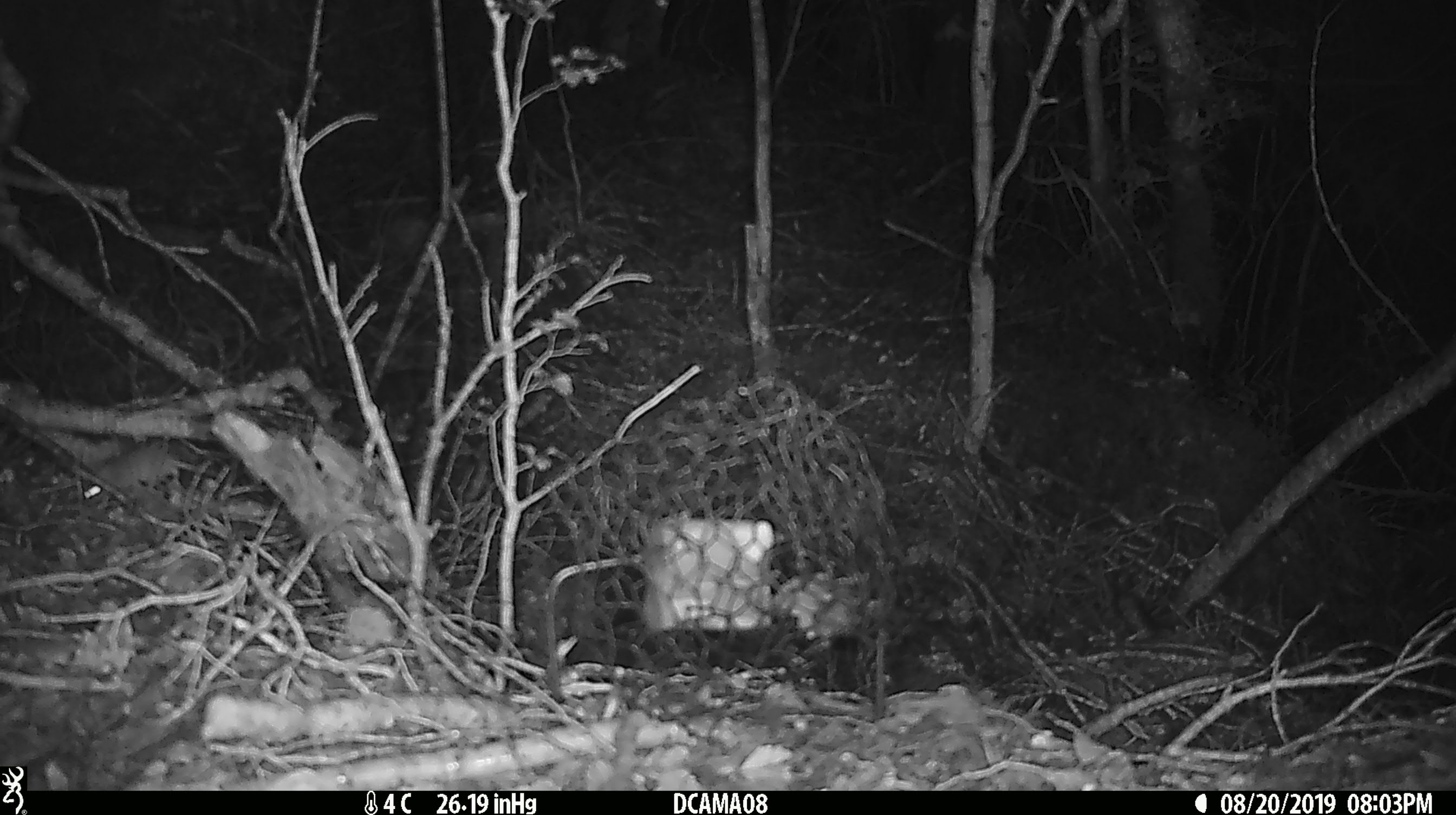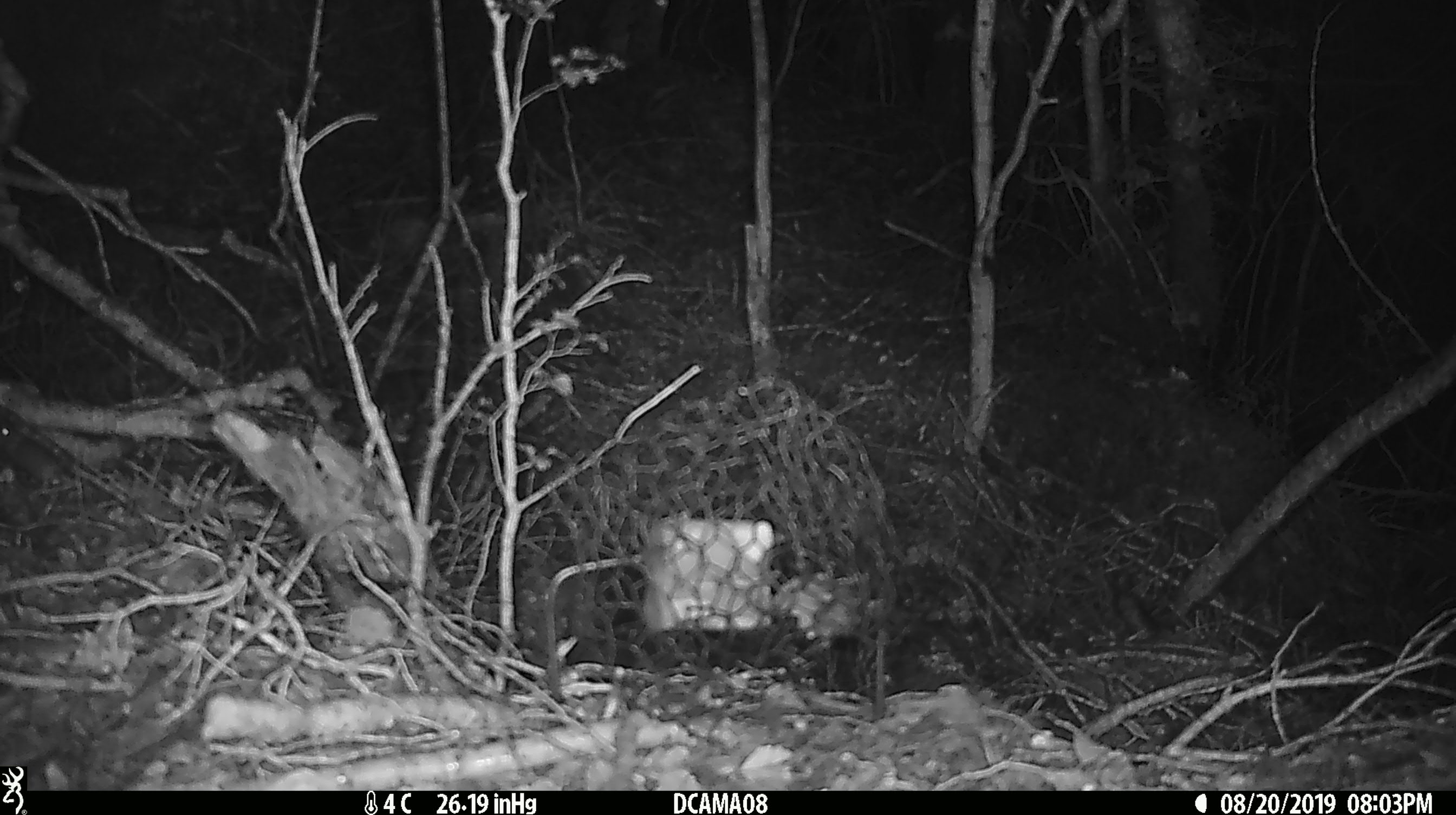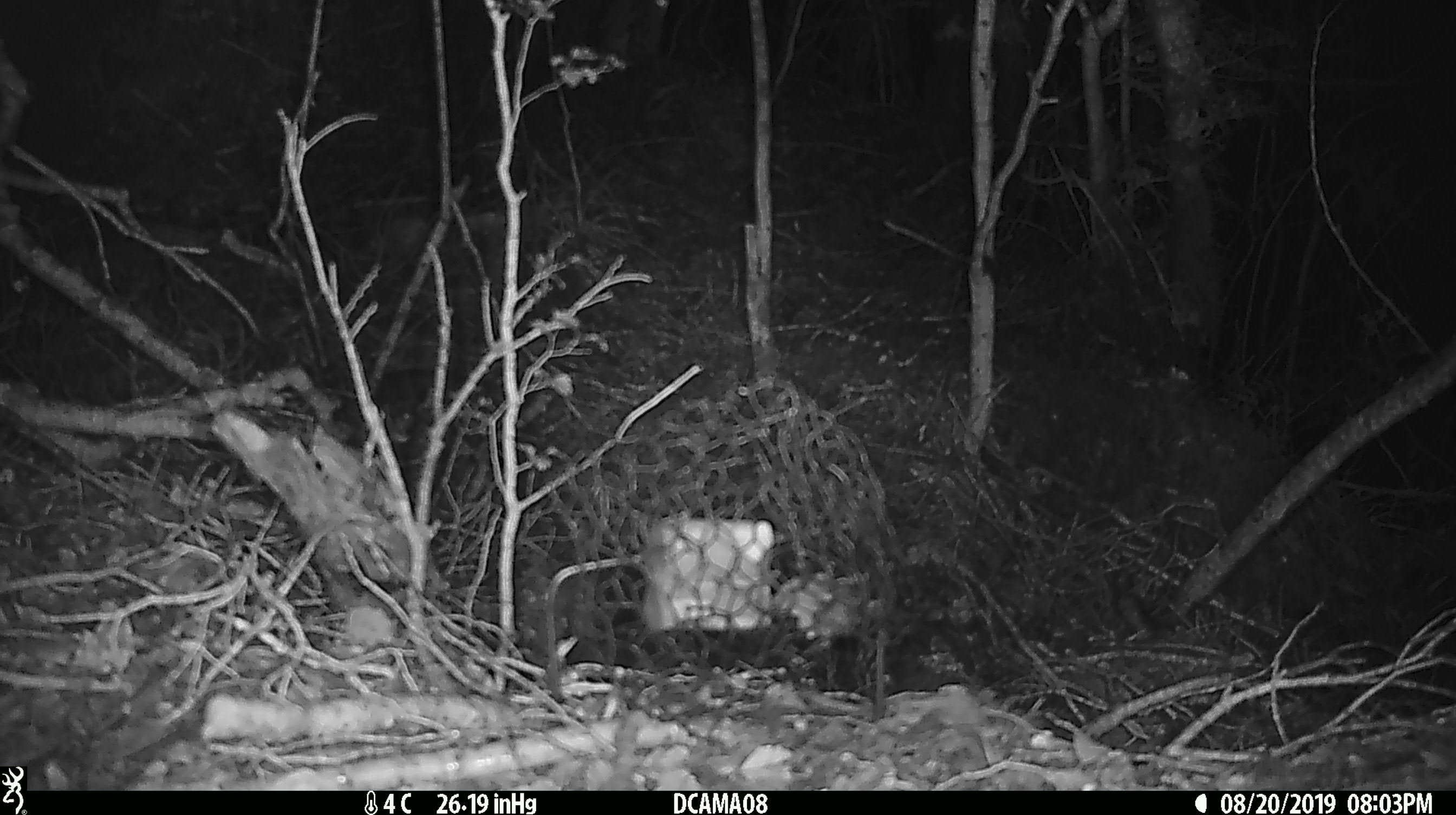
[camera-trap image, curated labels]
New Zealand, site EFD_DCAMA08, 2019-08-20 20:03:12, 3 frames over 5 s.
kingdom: Animalia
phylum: Chordata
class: Mammalia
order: Rodentia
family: Muridae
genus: Mus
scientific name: Mus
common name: mouse